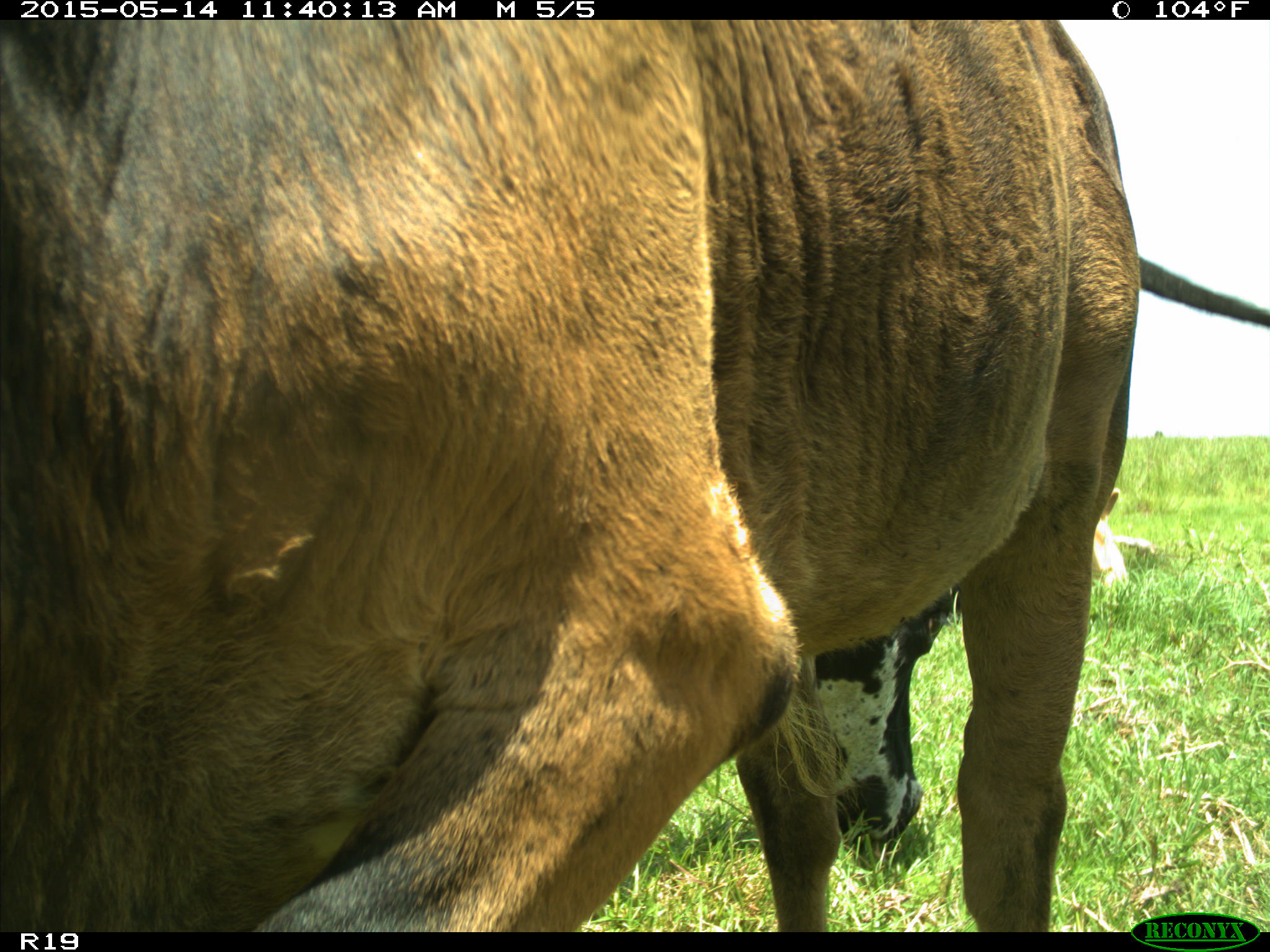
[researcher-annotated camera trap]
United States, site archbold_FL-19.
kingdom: Animalia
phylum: Chordata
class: Mammalia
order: Artiodactyla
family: Bovidae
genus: Bos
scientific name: Bos taurus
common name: domestic cow